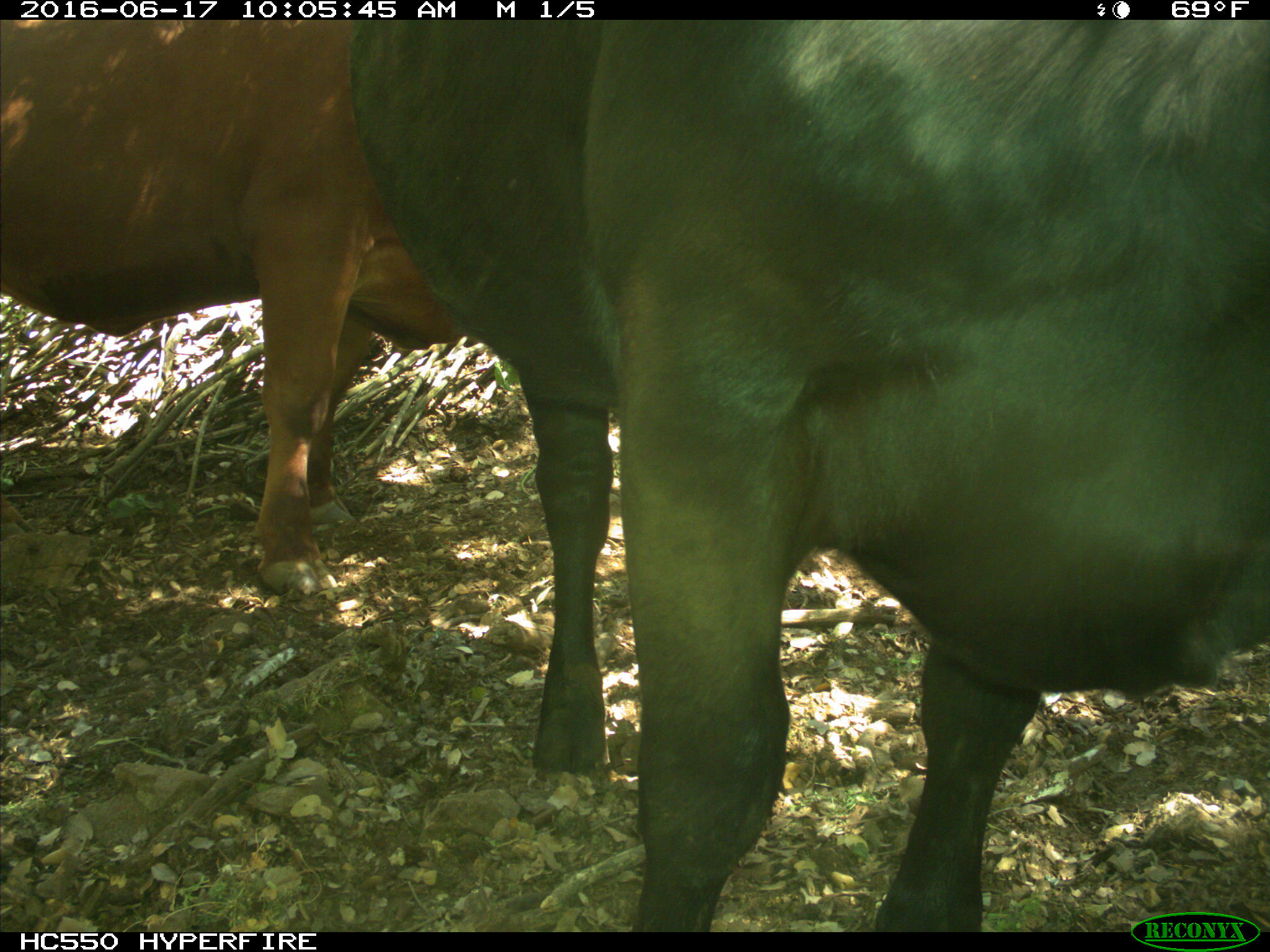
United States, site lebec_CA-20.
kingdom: Animalia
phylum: Chordata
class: Mammalia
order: Artiodactyla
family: Bovidae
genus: Bos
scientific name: Bos taurus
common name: domestic cow